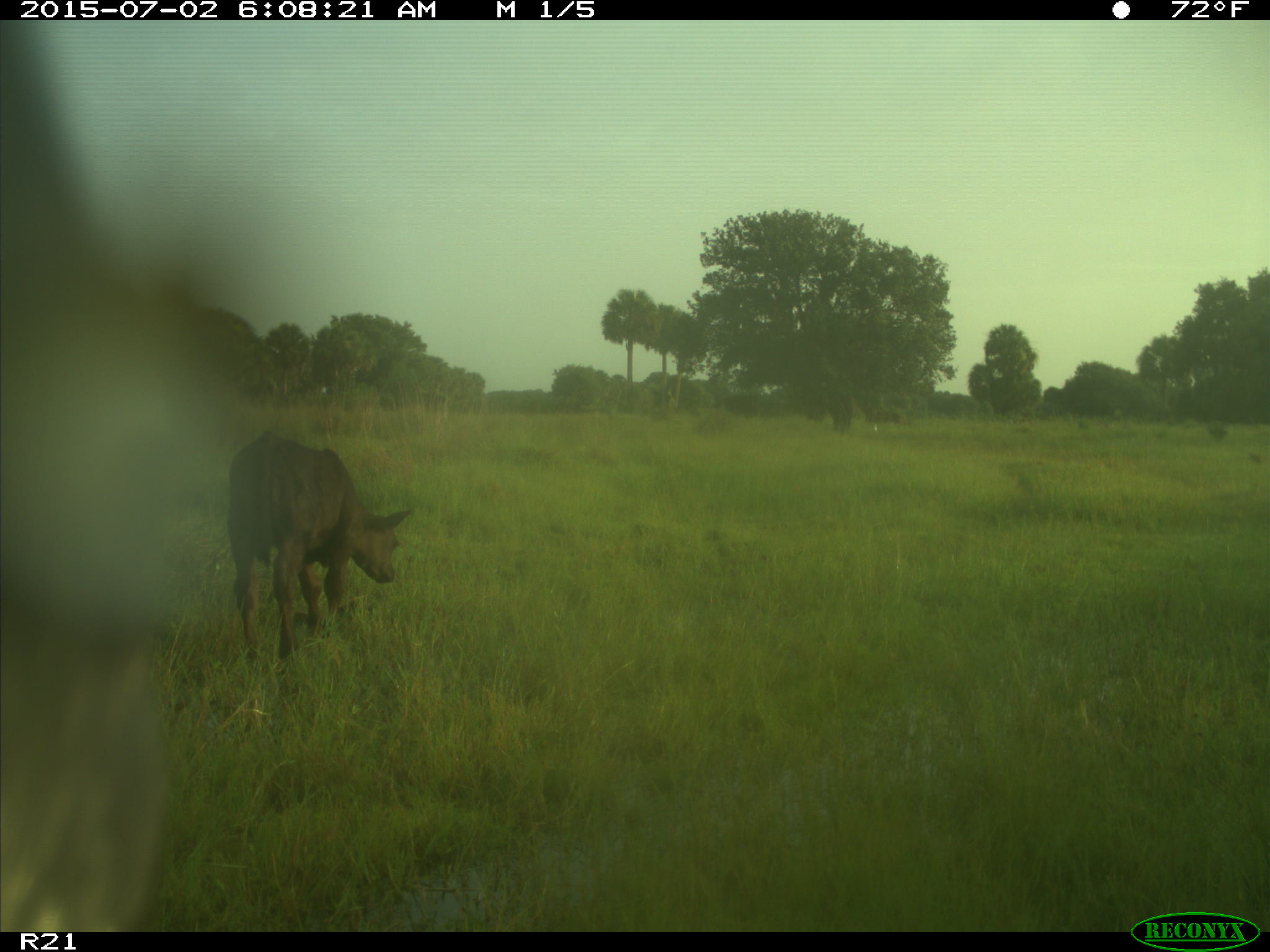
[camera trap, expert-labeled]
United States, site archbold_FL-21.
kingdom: Animalia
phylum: Chordata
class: Mammalia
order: Artiodactyla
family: Bovidae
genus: Bos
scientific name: Bos taurus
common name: domestic cow